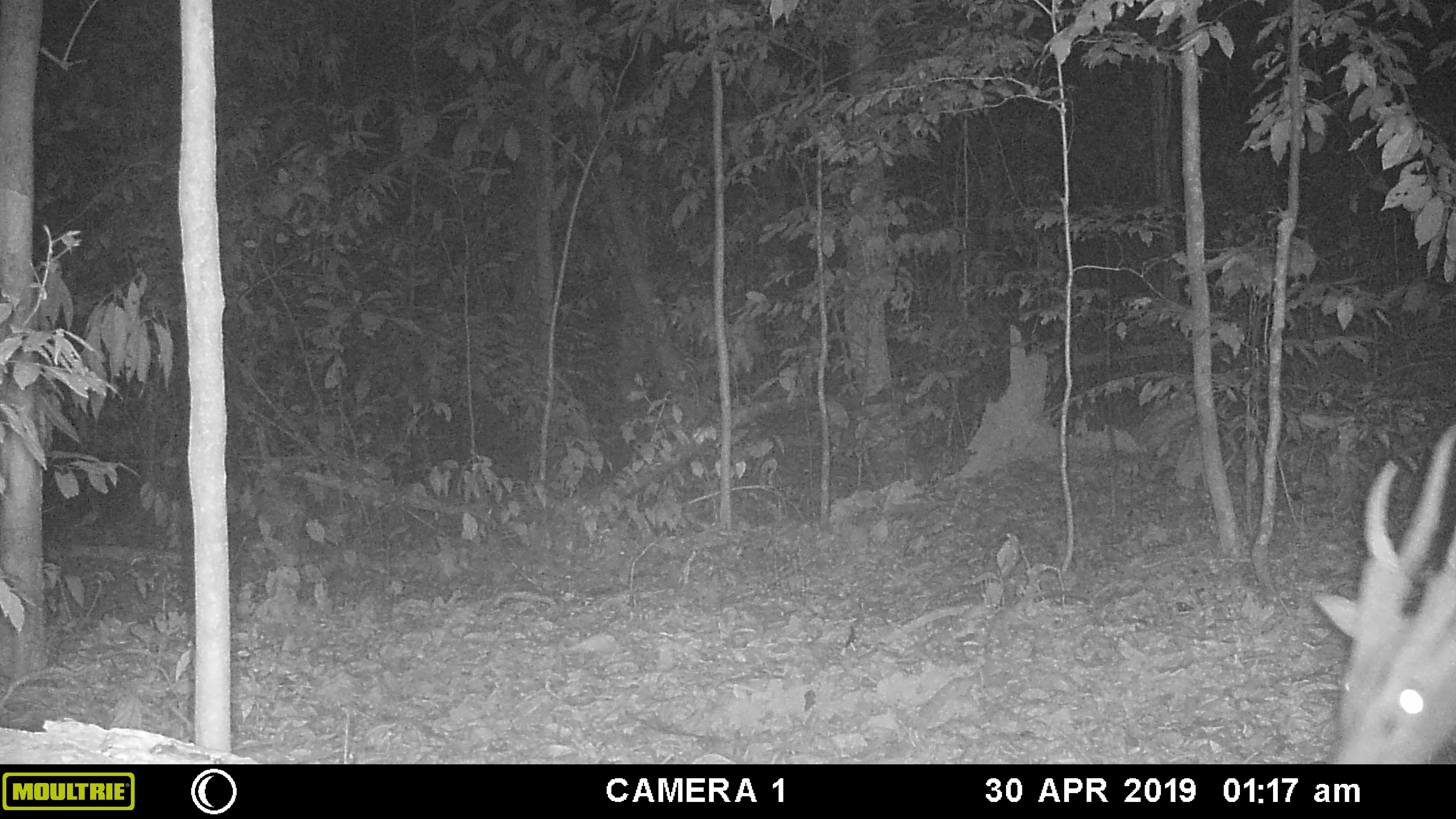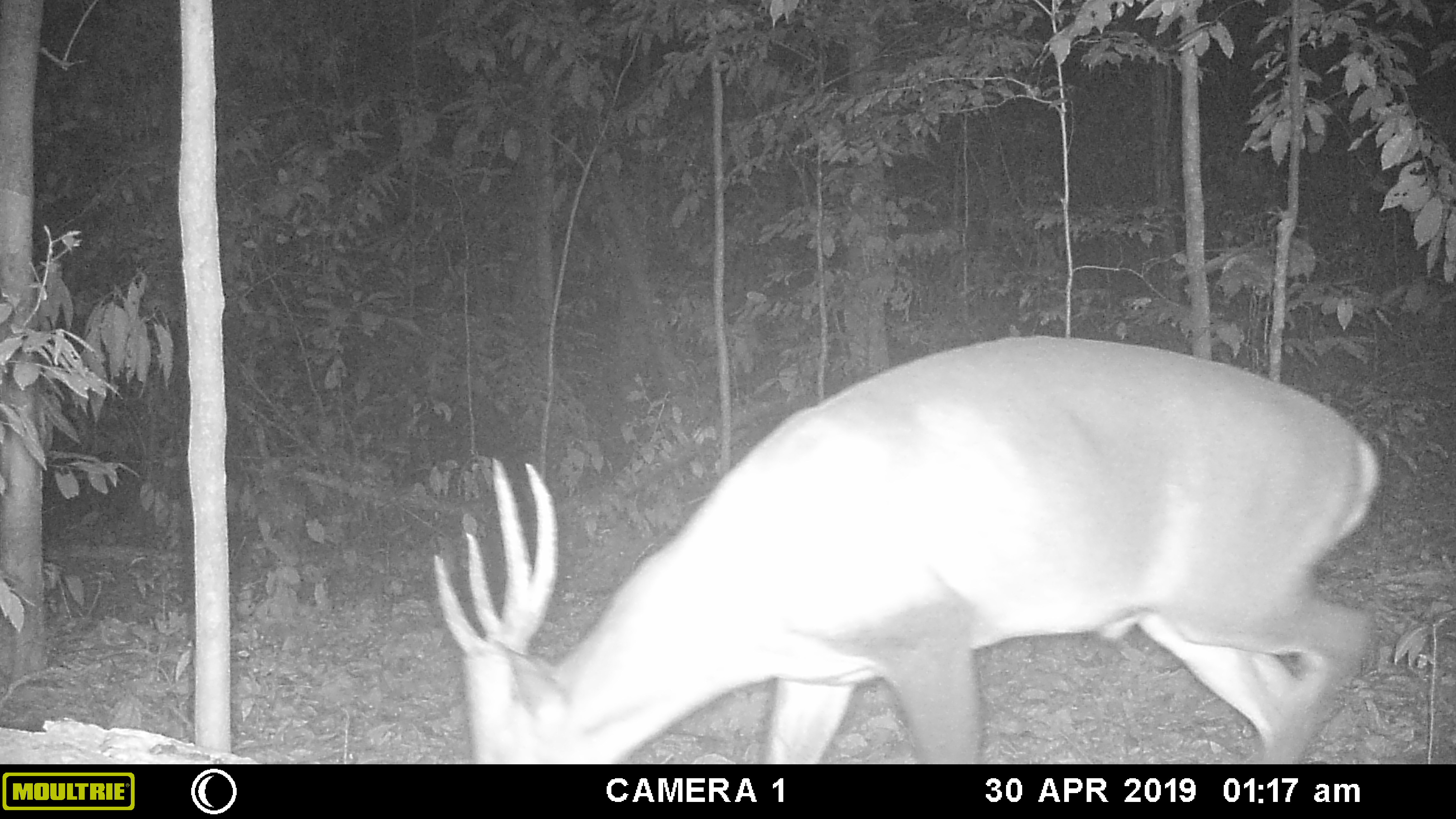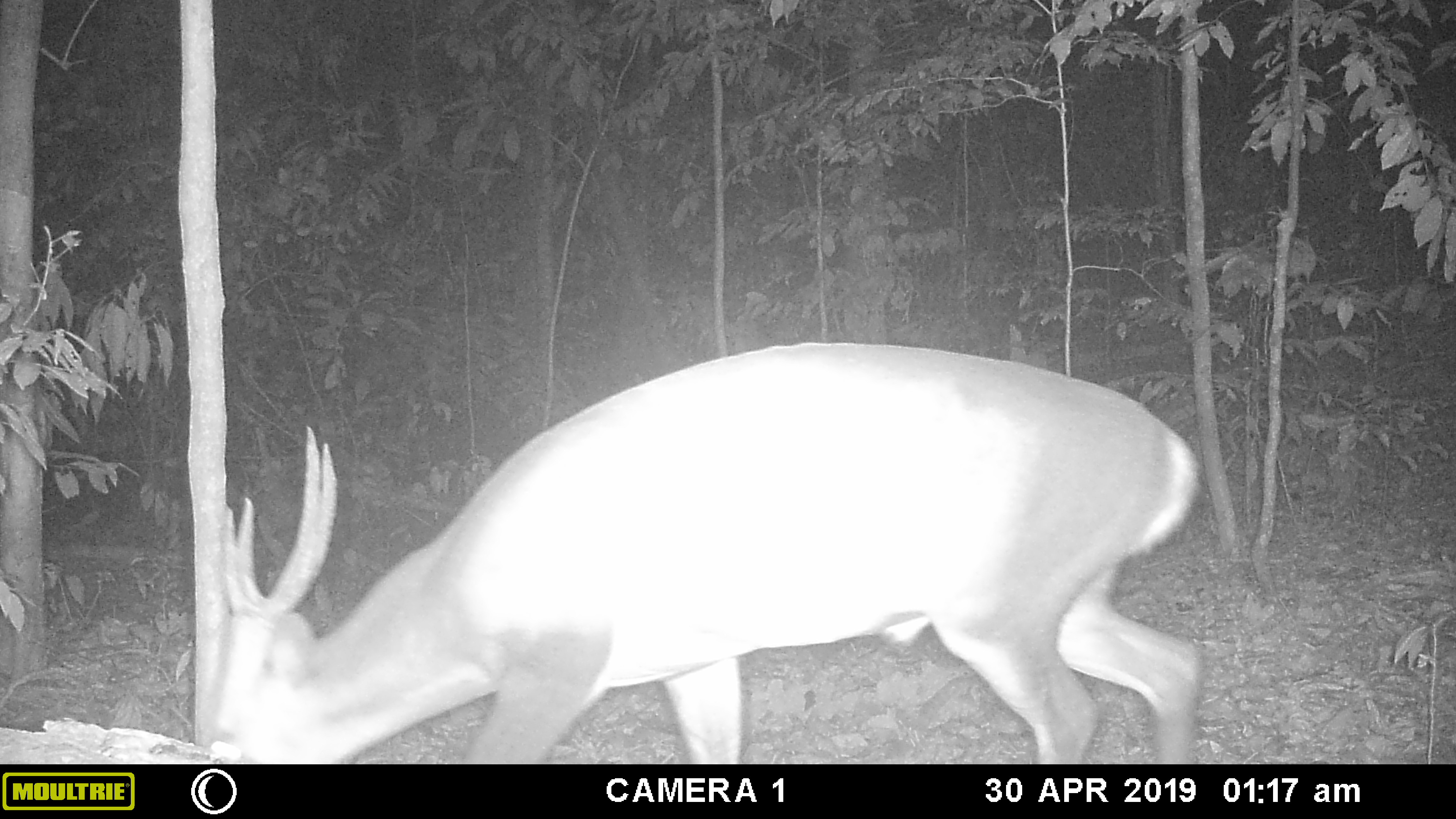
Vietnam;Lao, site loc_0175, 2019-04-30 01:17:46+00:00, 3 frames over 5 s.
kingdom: Animalia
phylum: Chordata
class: Mammalia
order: Artiodactyla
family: Cervidae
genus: Muntiacus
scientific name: Muntiacus vuquangensis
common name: large-antlered muntjac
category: large antlered muntjac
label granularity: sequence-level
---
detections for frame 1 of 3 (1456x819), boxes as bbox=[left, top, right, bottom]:
large antlered muntjac: bbox=[1313, 422, 1456, 764]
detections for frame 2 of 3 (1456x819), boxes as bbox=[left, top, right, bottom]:
large antlered muntjac: bbox=[432, 335, 1381, 765]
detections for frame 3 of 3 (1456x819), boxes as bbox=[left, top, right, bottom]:
large antlered muntjac: bbox=[214, 341, 1202, 762]